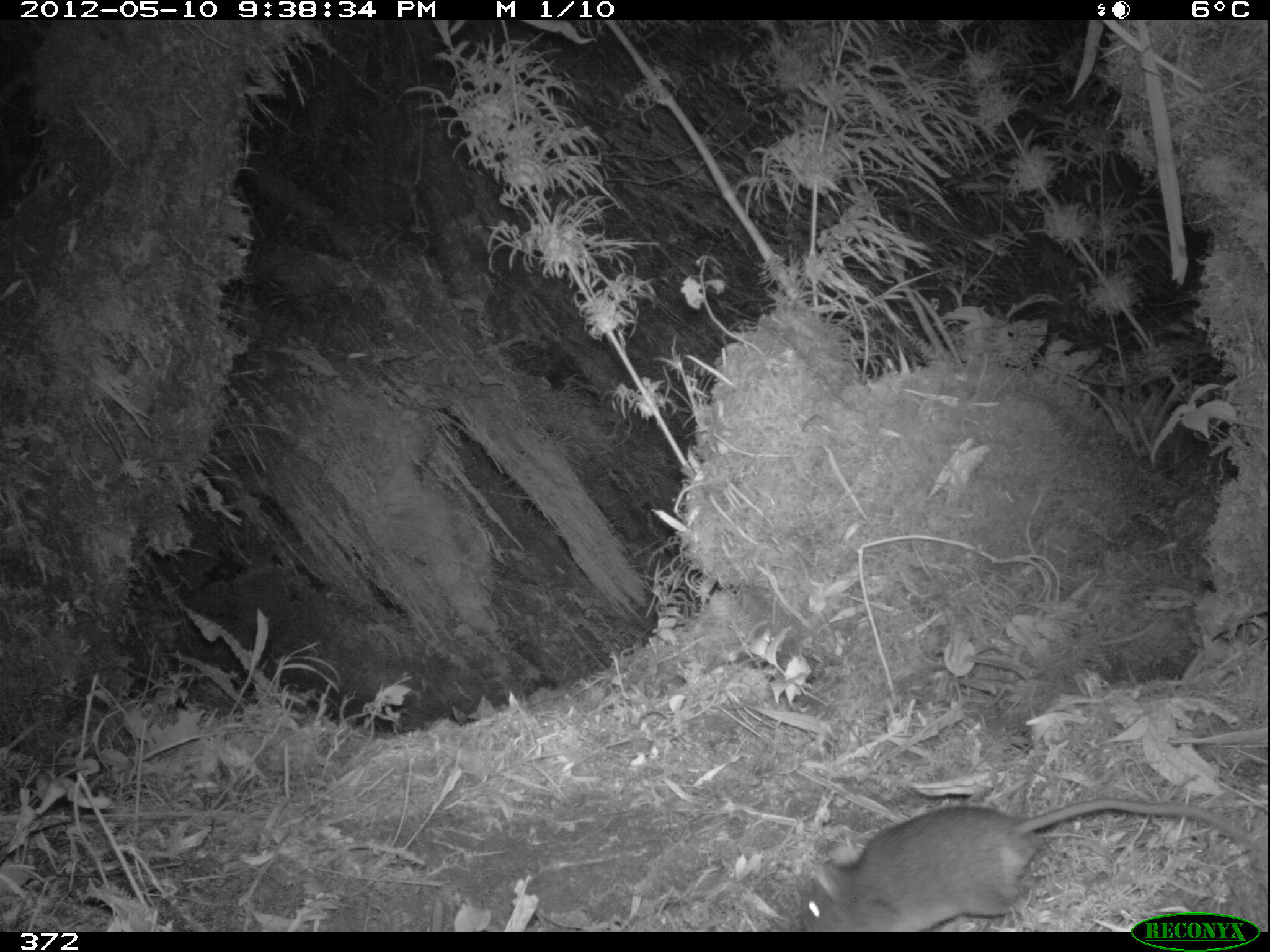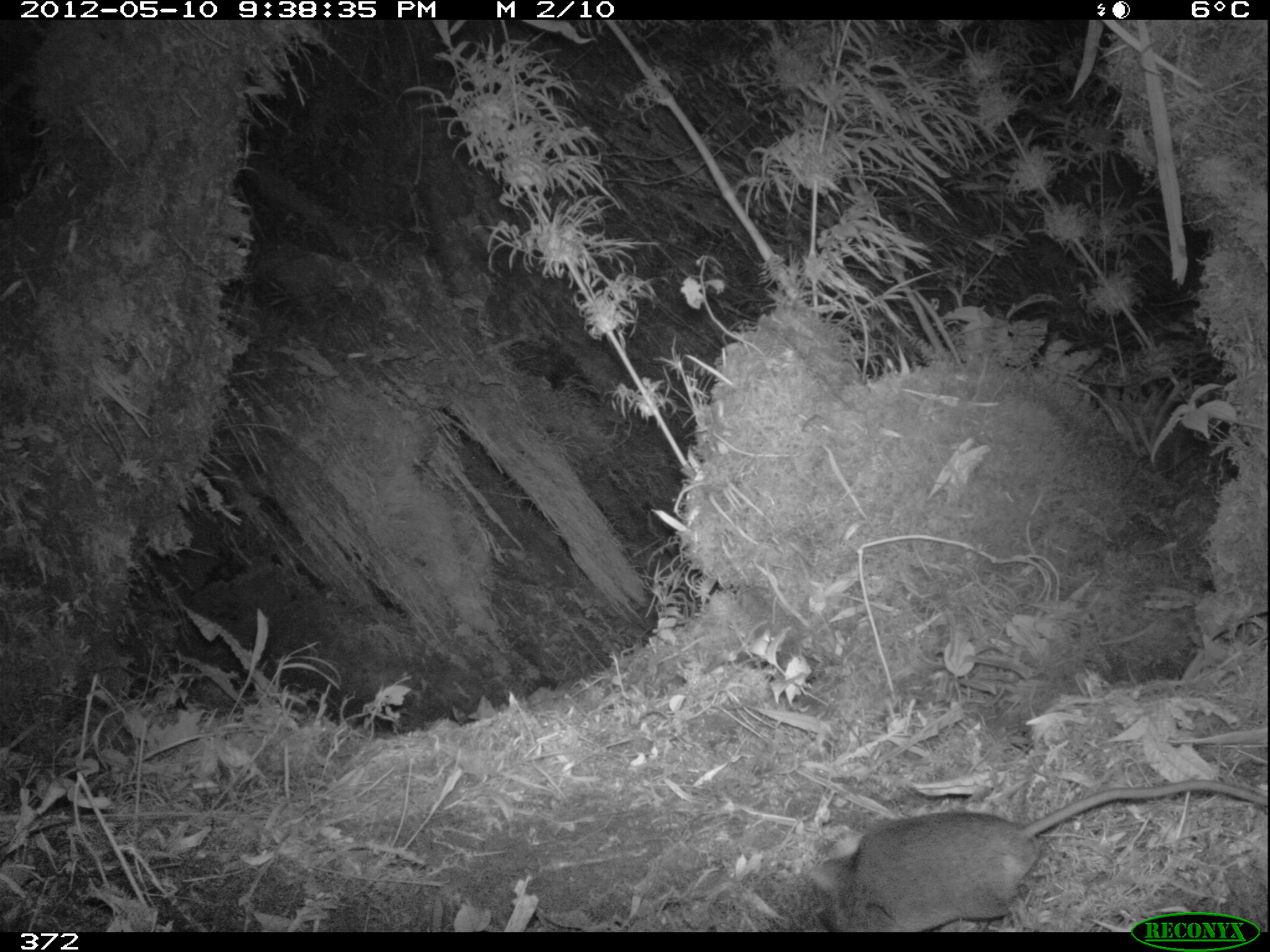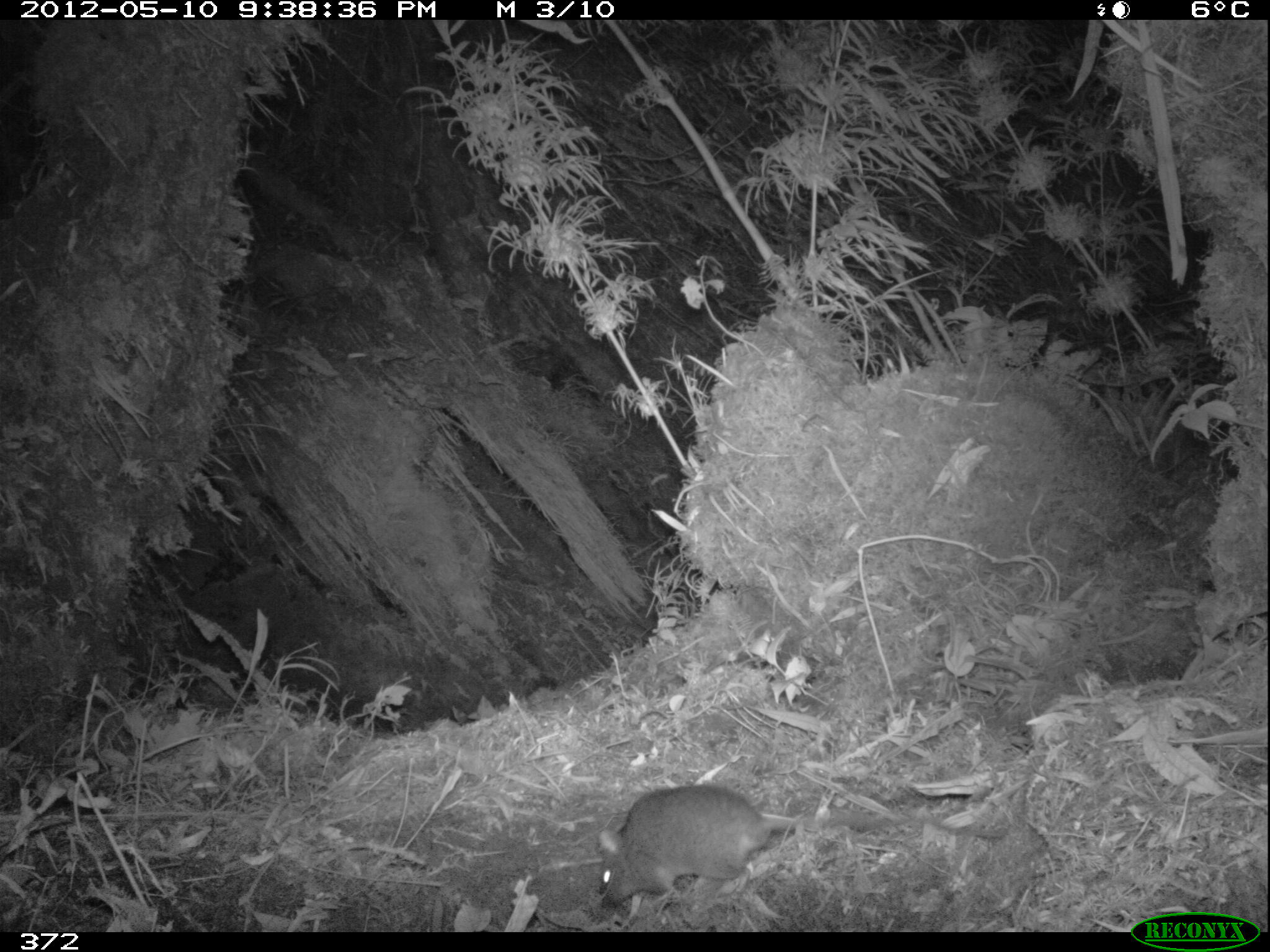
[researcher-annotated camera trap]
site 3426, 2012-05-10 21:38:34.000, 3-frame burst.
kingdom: Animalia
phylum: Chordata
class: Mammalia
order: Rodentia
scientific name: Rodentia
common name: rodents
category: unknown rodent